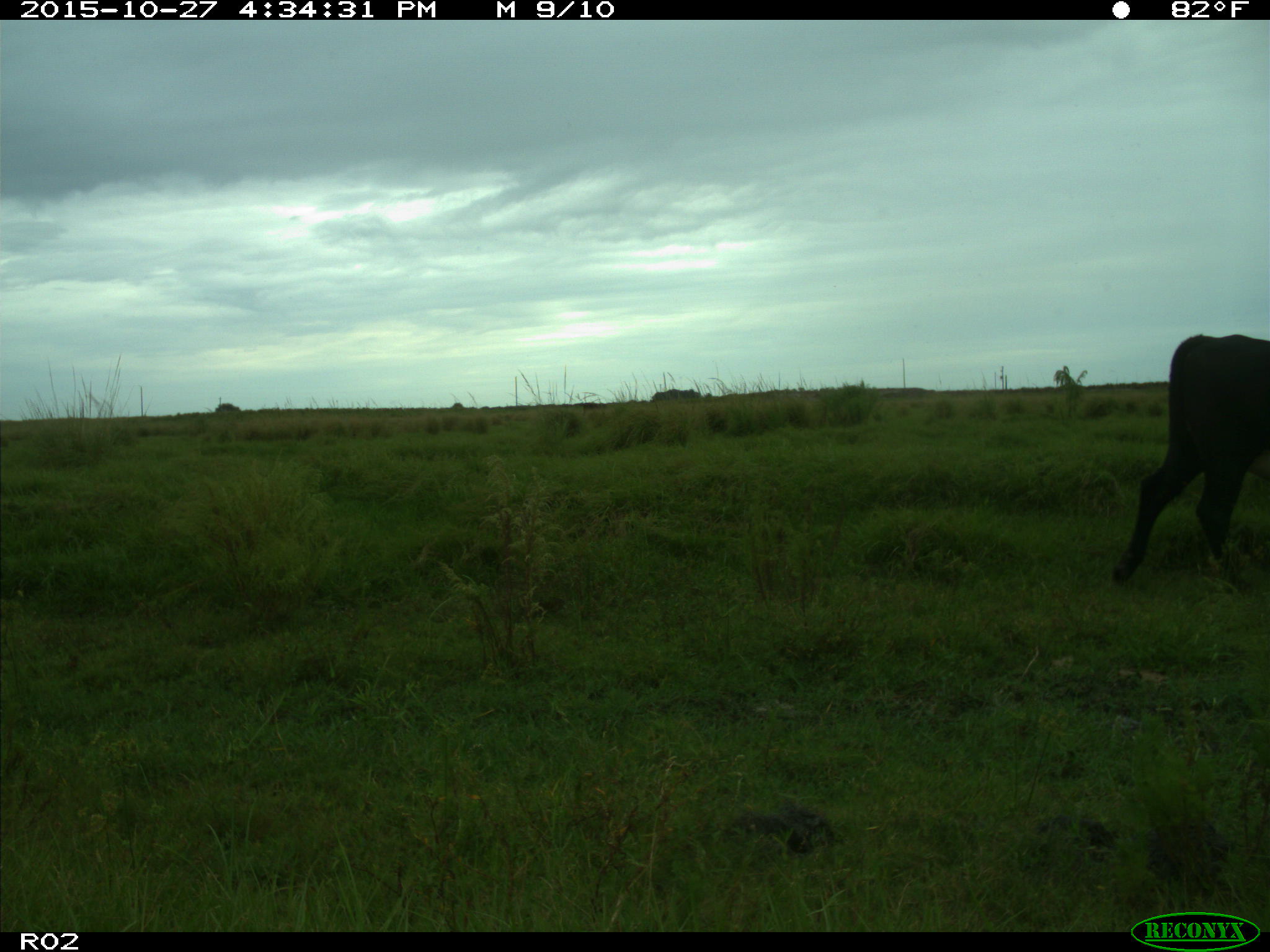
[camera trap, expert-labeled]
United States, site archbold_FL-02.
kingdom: Animalia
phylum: Chordata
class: Mammalia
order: Artiodactyla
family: Bovidae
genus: Bos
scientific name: Bos taurus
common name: domestic cow